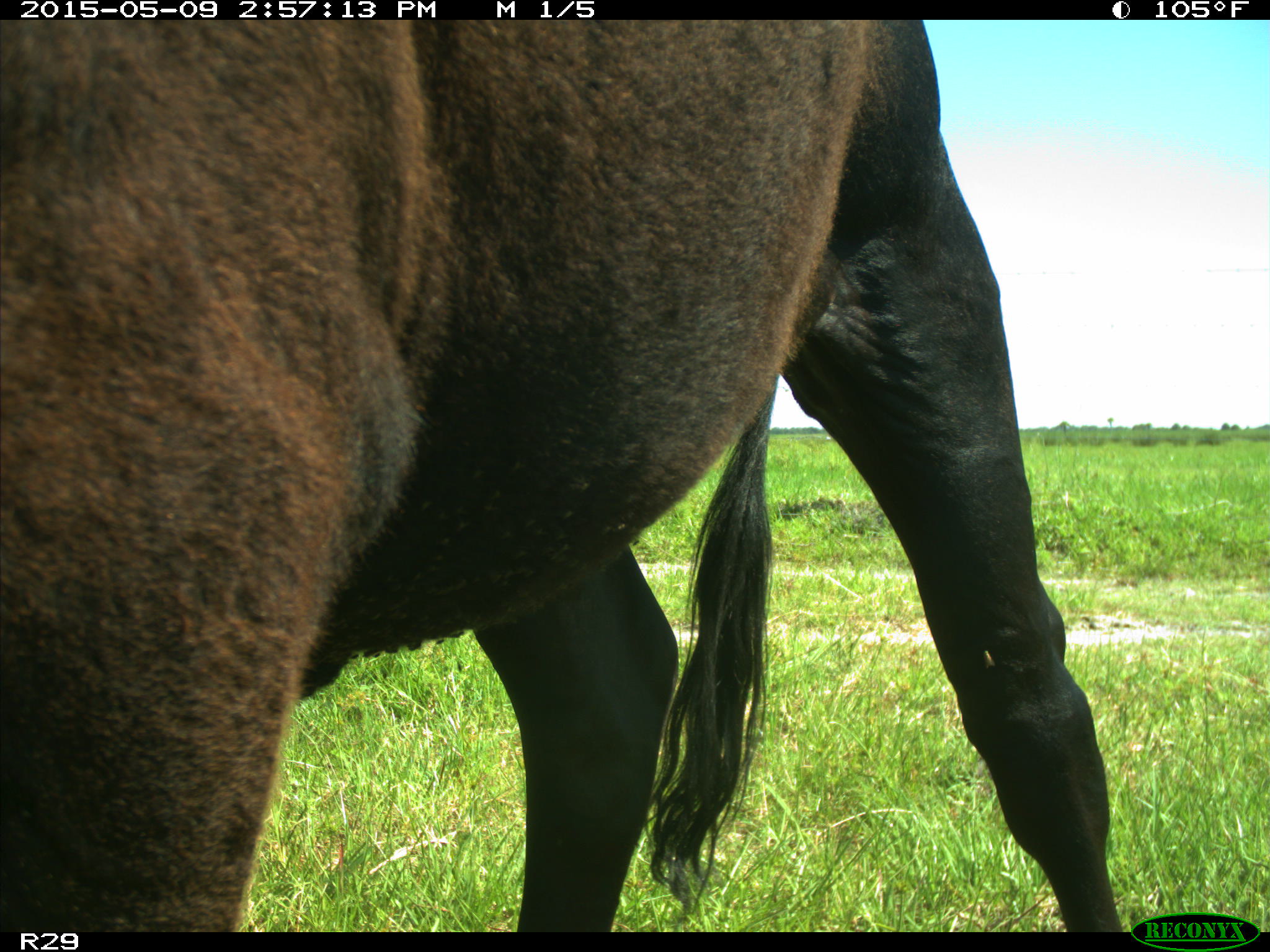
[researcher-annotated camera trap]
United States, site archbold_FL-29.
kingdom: Animalia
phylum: Chordata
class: Mammalia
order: Artiodactyla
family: Bovidae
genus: Bos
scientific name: Bos taurus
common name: domestic cow